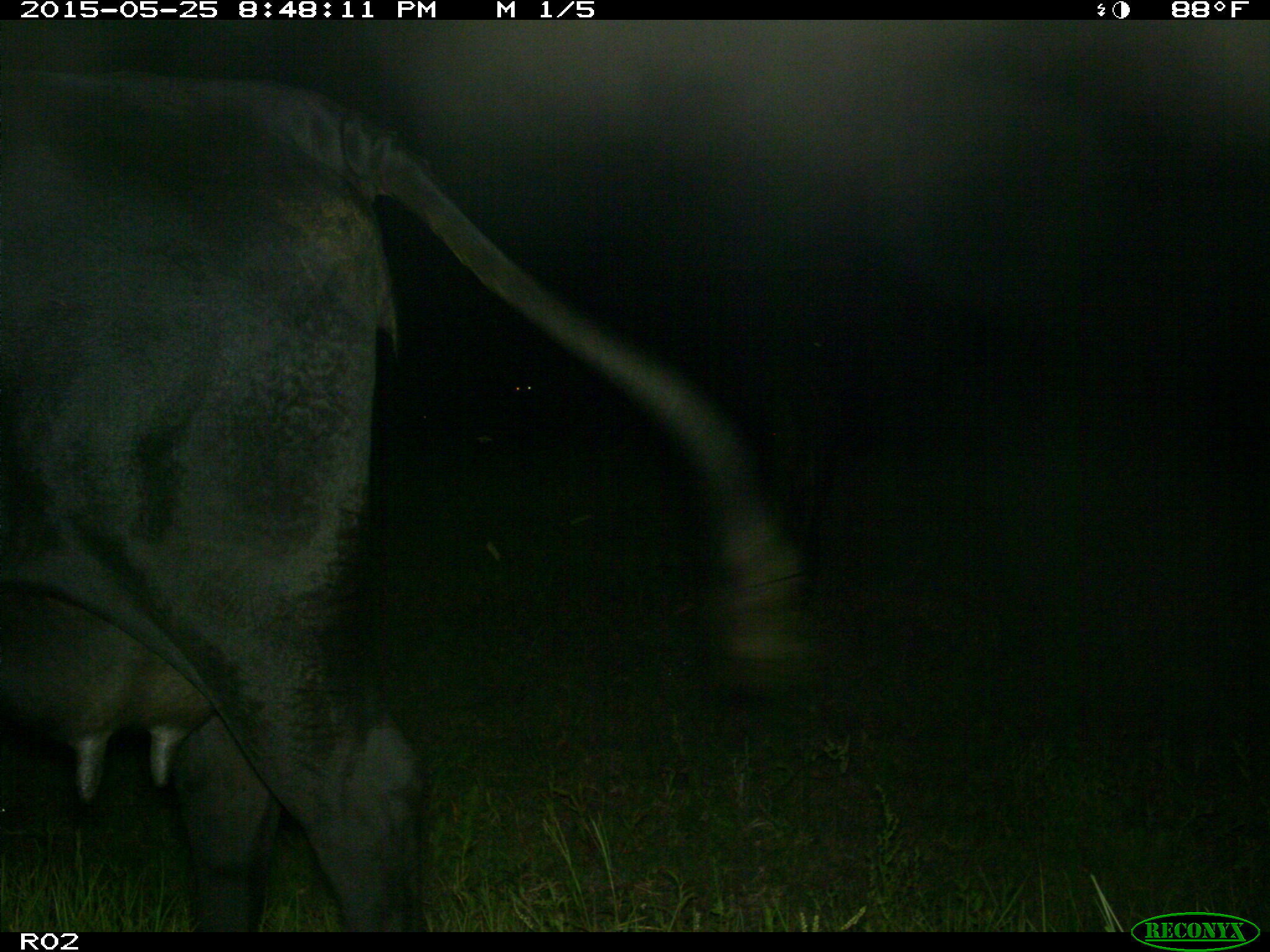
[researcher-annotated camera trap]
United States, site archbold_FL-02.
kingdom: Animalia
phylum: Chordata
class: Mammalia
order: Artiodactyla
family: Bovidae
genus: Bos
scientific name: Bos taurus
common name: domestic cow